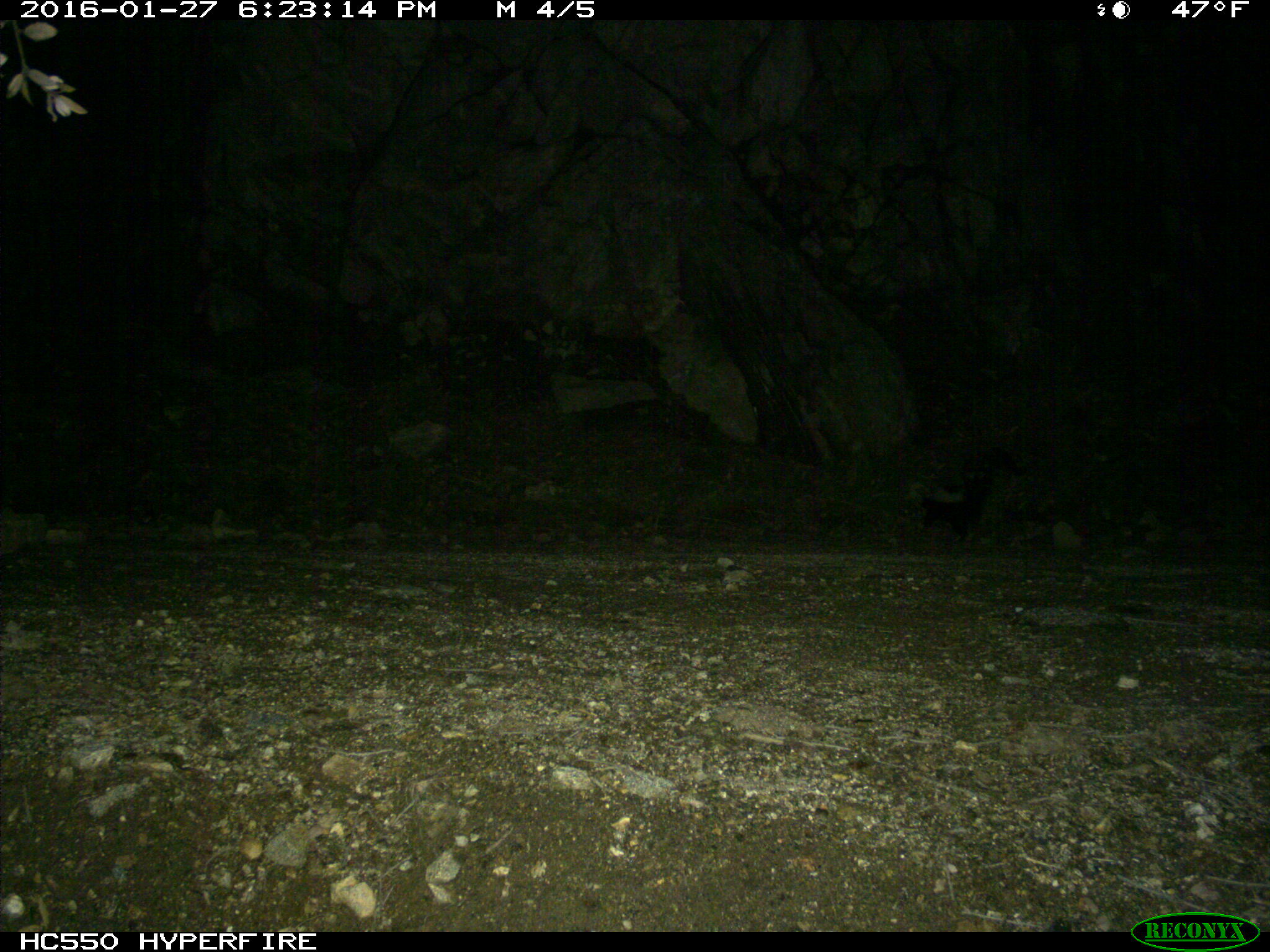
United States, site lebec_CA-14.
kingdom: Animalia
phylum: Chordata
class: Mammalia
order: Carnivora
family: Mephitidae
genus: Mephitis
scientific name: Mephitis mephitis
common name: striped skunk